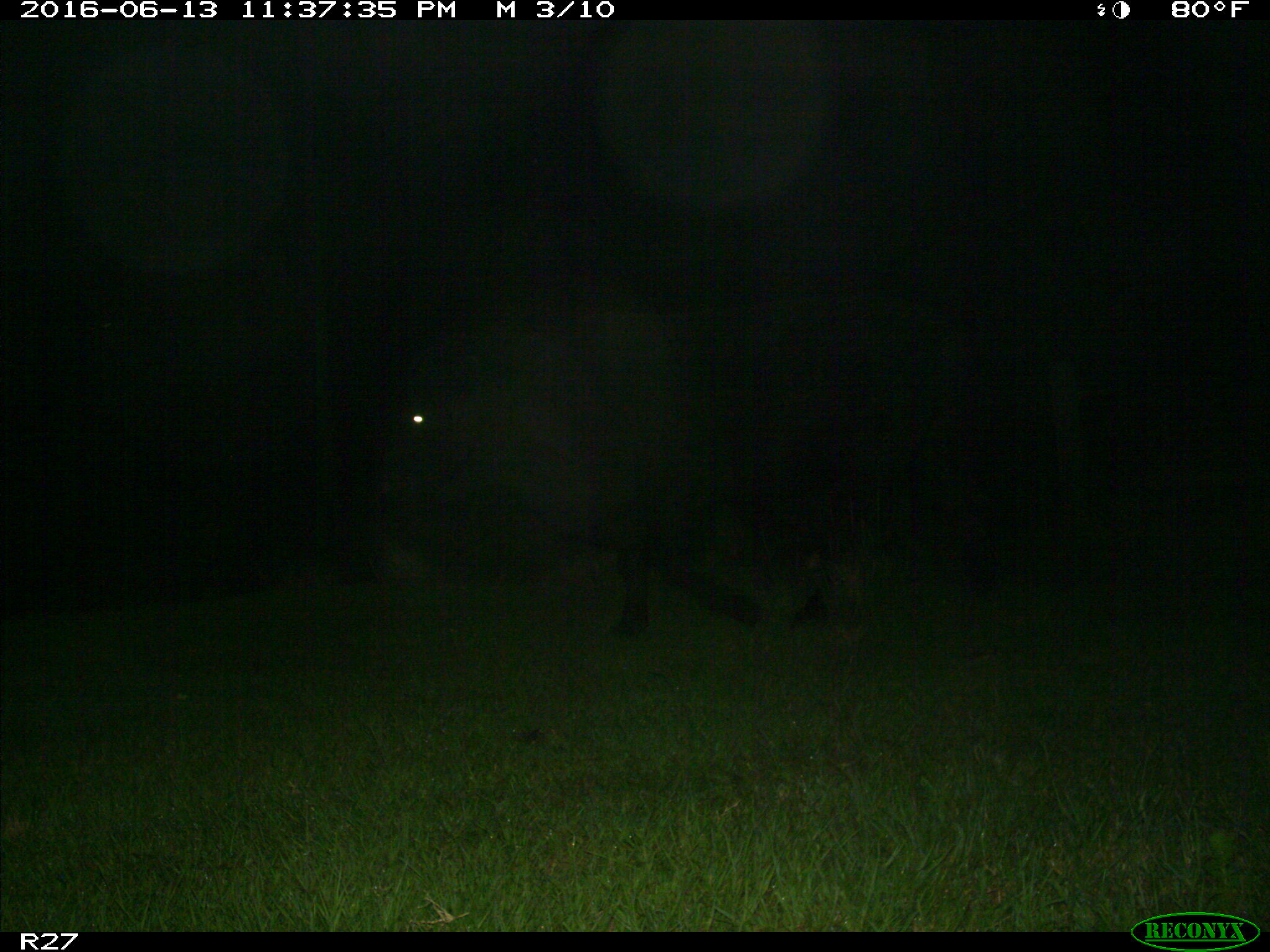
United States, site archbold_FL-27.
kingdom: Animalia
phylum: Chordata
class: Mammalia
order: Artiodactyla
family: Bovidae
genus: Bos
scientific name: Bos taurus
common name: domestic cow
Bos taurus (domestic cow).